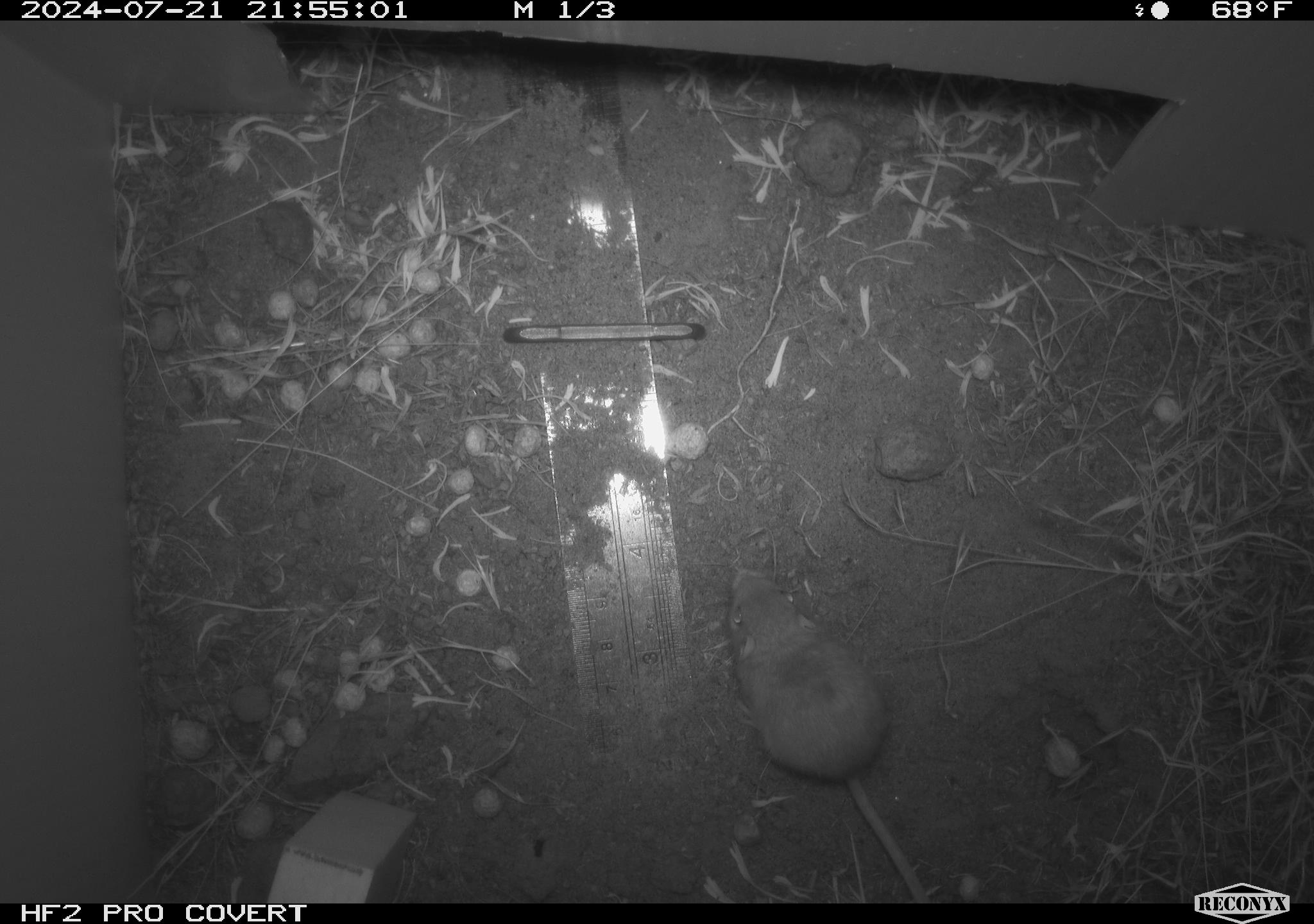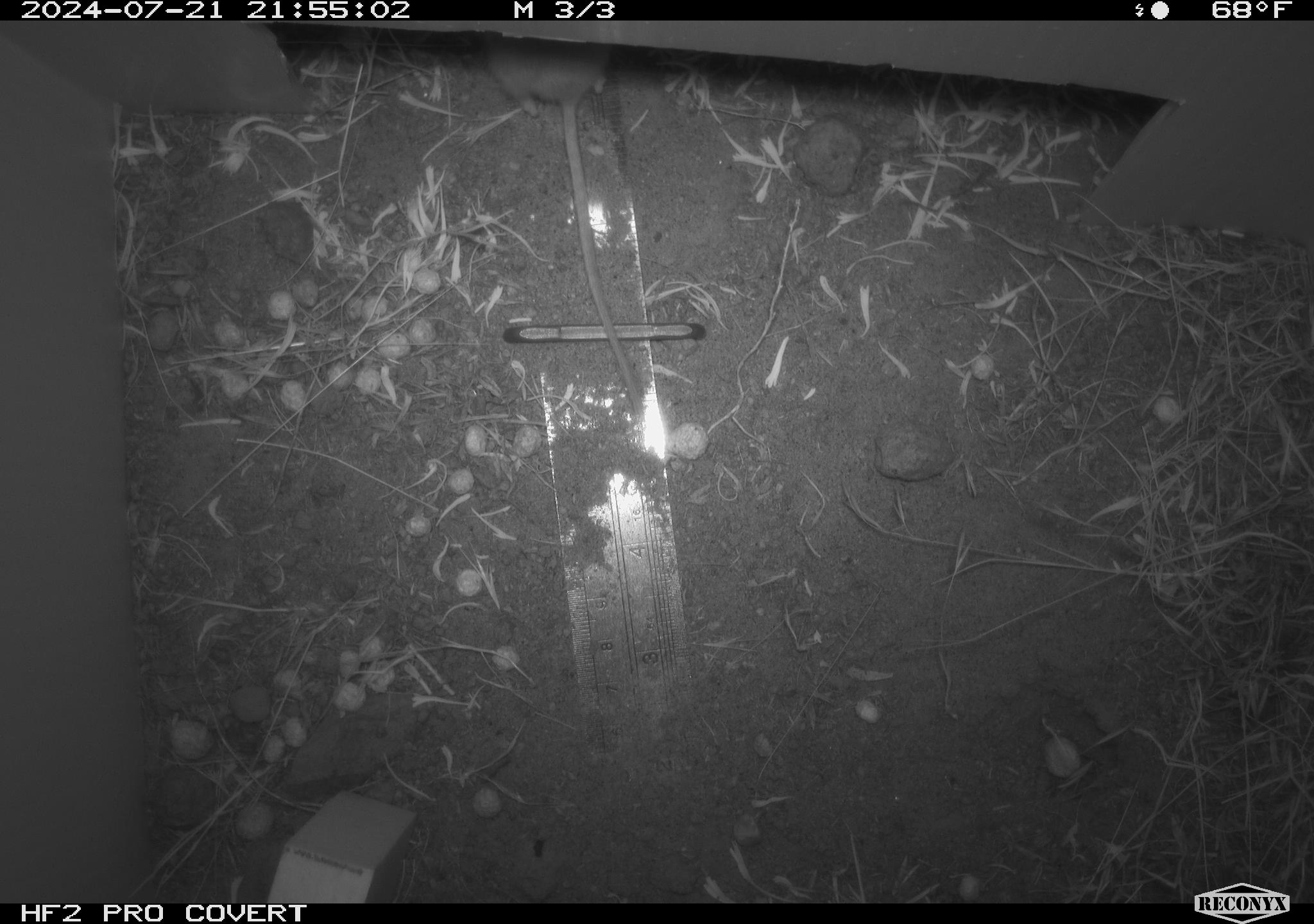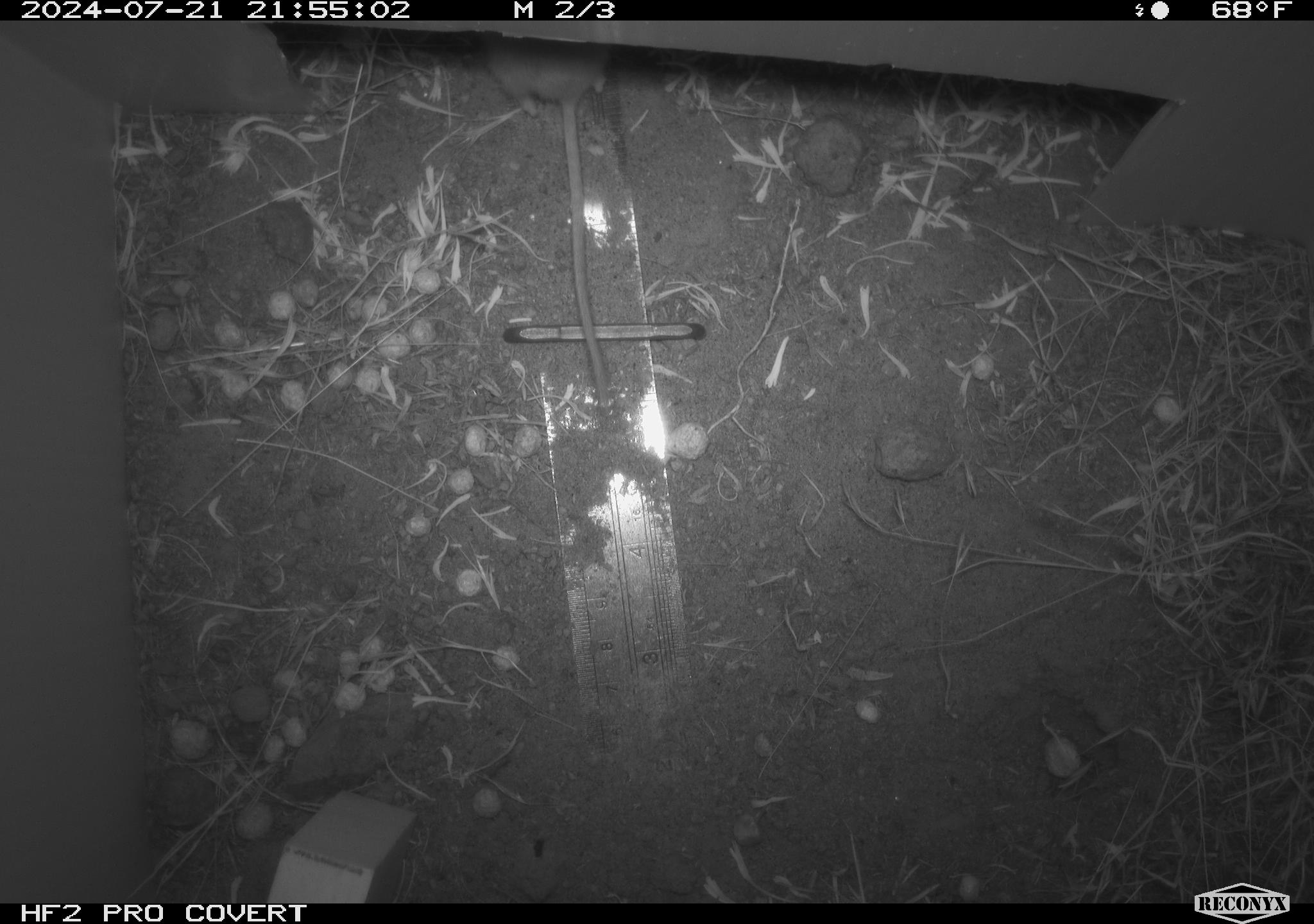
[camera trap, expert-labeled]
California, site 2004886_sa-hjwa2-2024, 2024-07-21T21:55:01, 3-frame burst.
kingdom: Animalia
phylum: Chordata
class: Mammalia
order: Rodentia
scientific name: Rodentia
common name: rodent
Rodent (Rodentia).